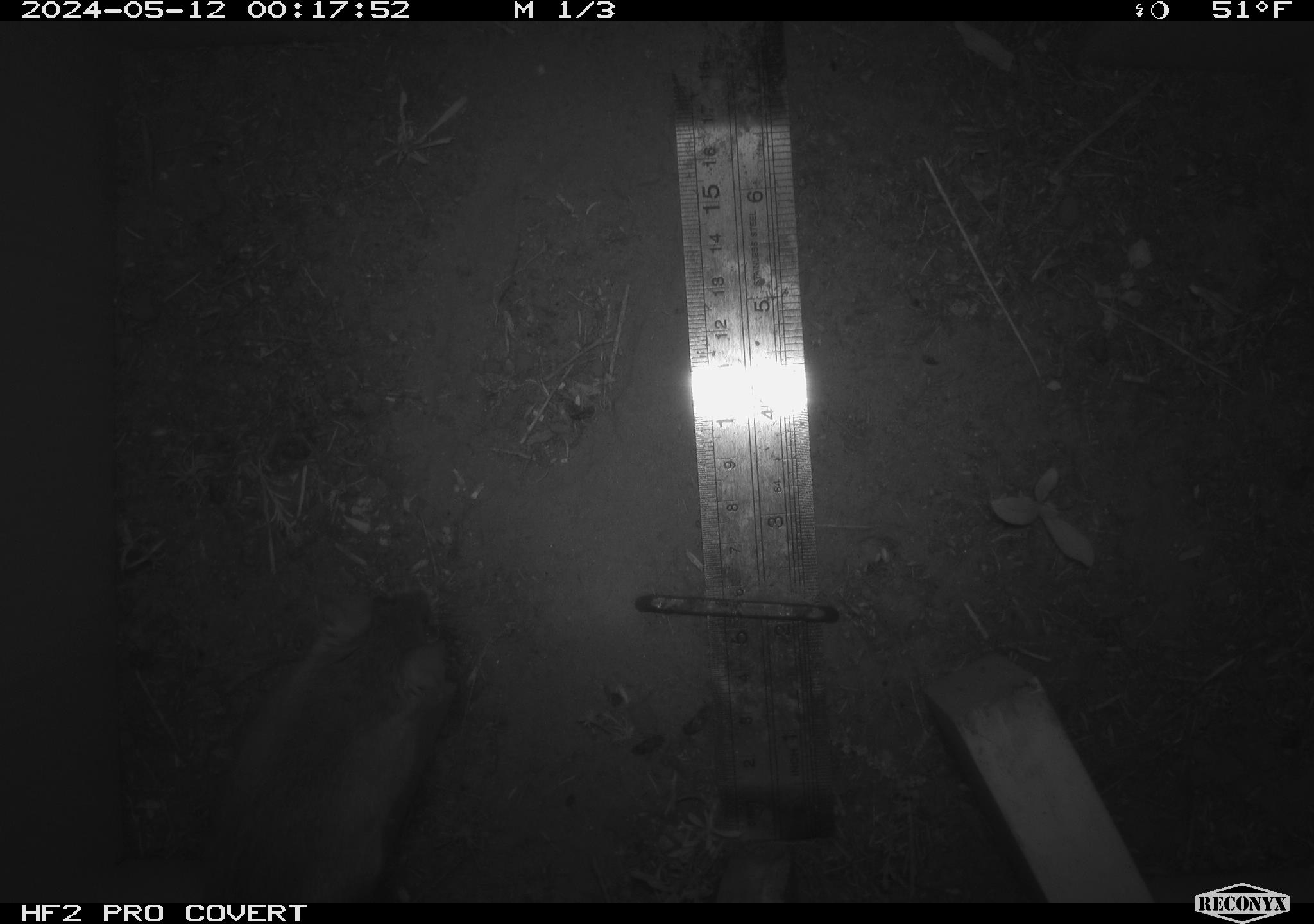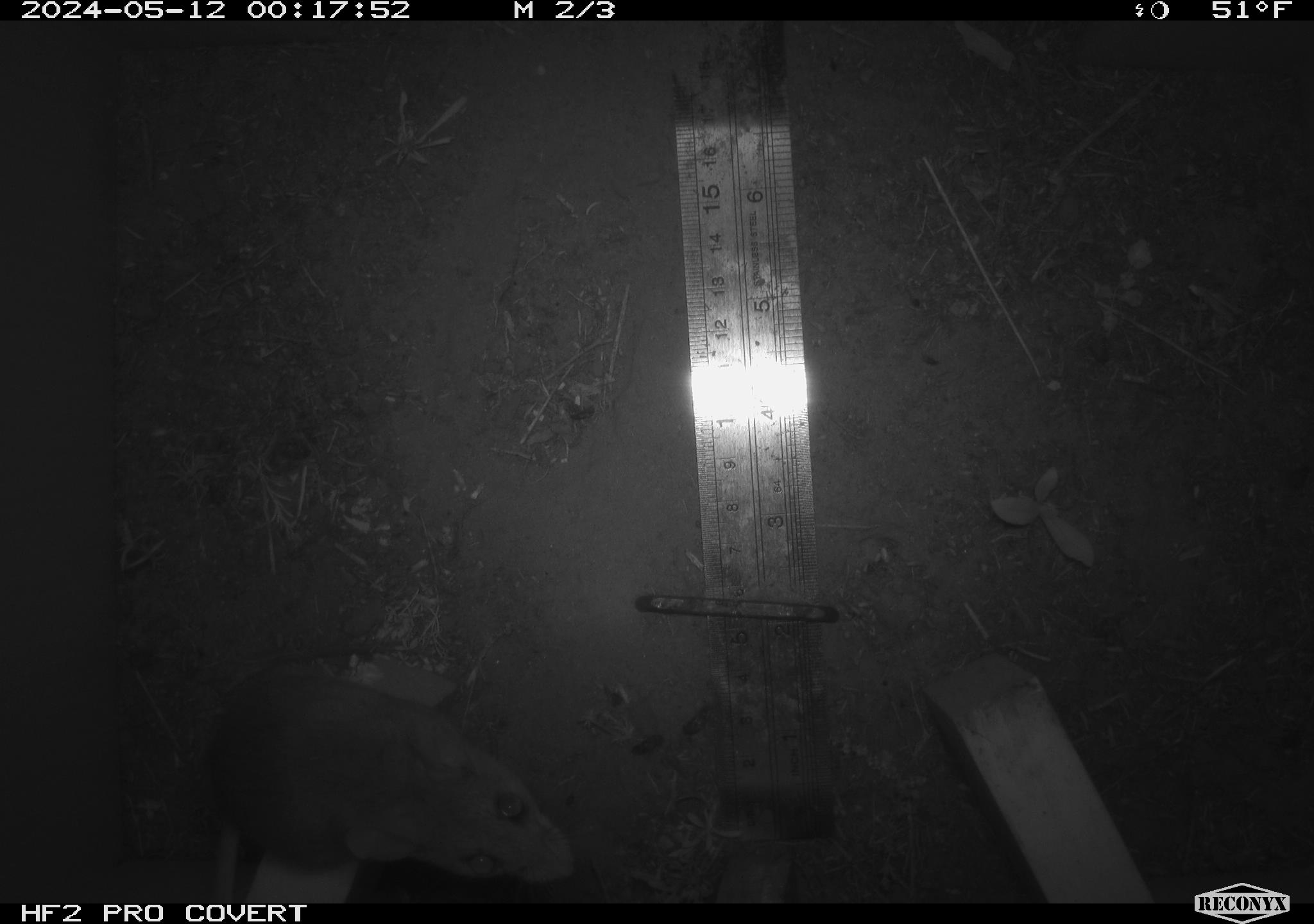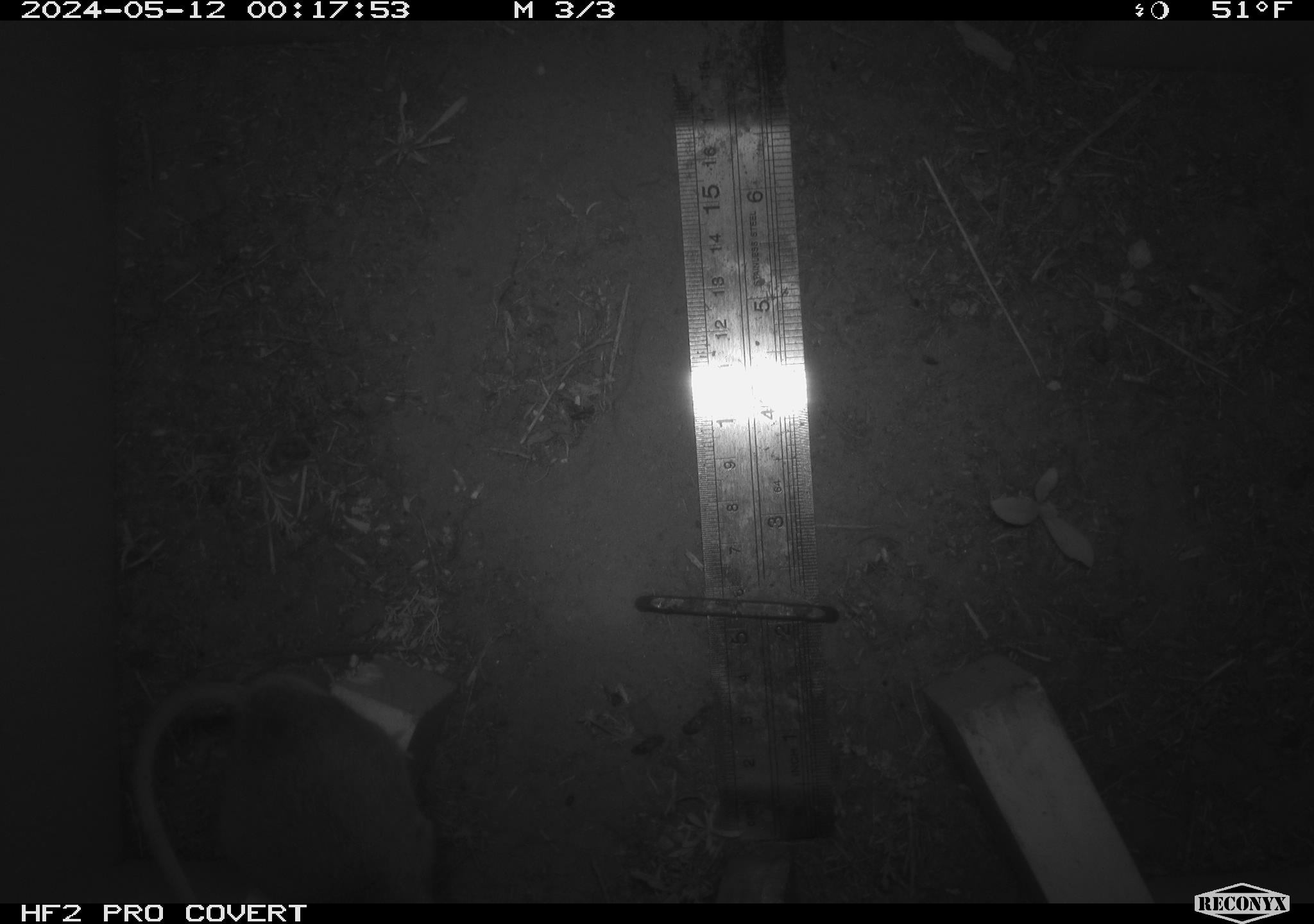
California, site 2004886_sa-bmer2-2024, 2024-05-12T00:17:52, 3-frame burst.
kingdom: Animalia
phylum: Chordata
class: Mammalia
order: Rodentia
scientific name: Rodentia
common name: mouse species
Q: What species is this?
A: Mouse species (Rodentia).